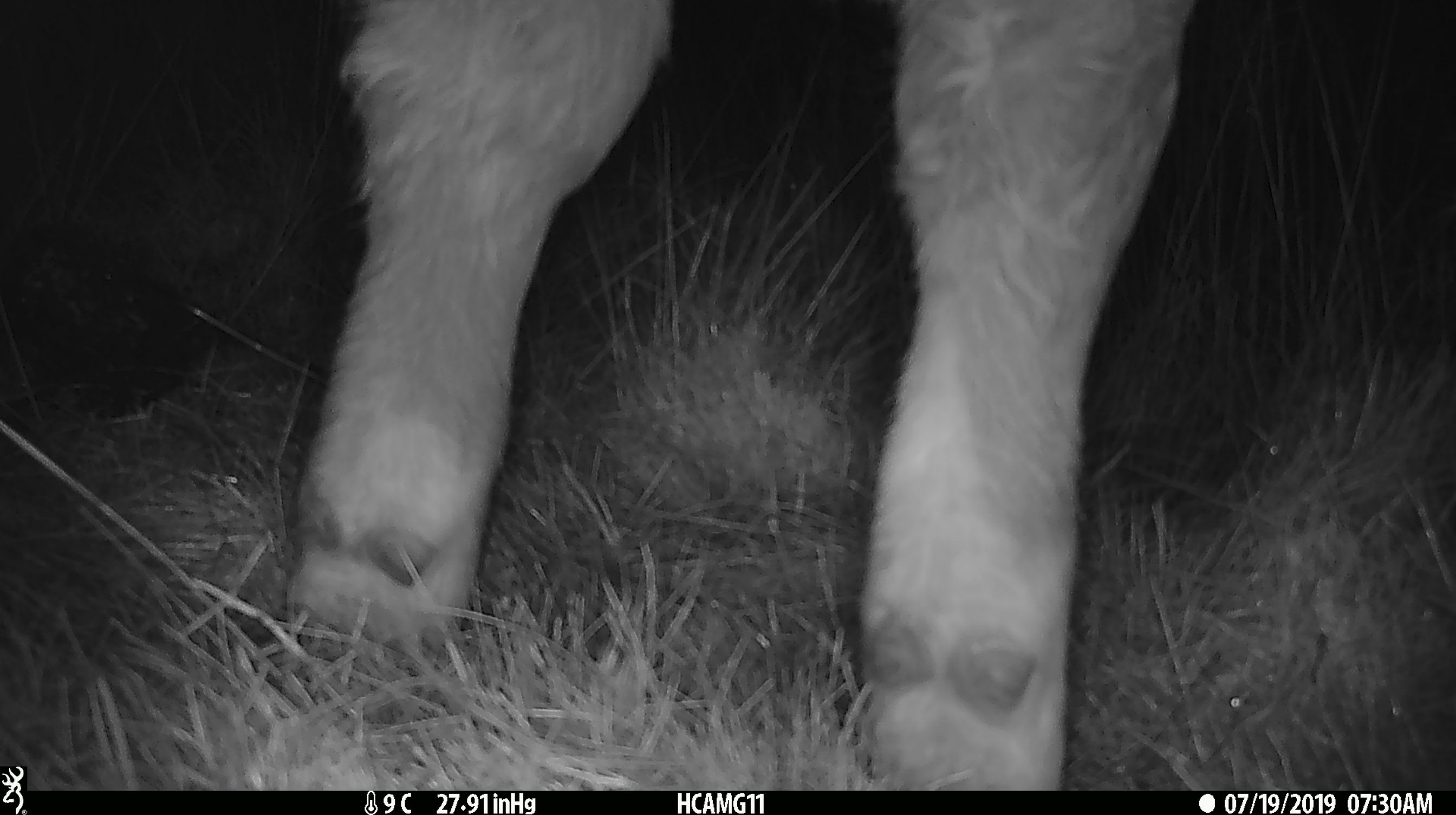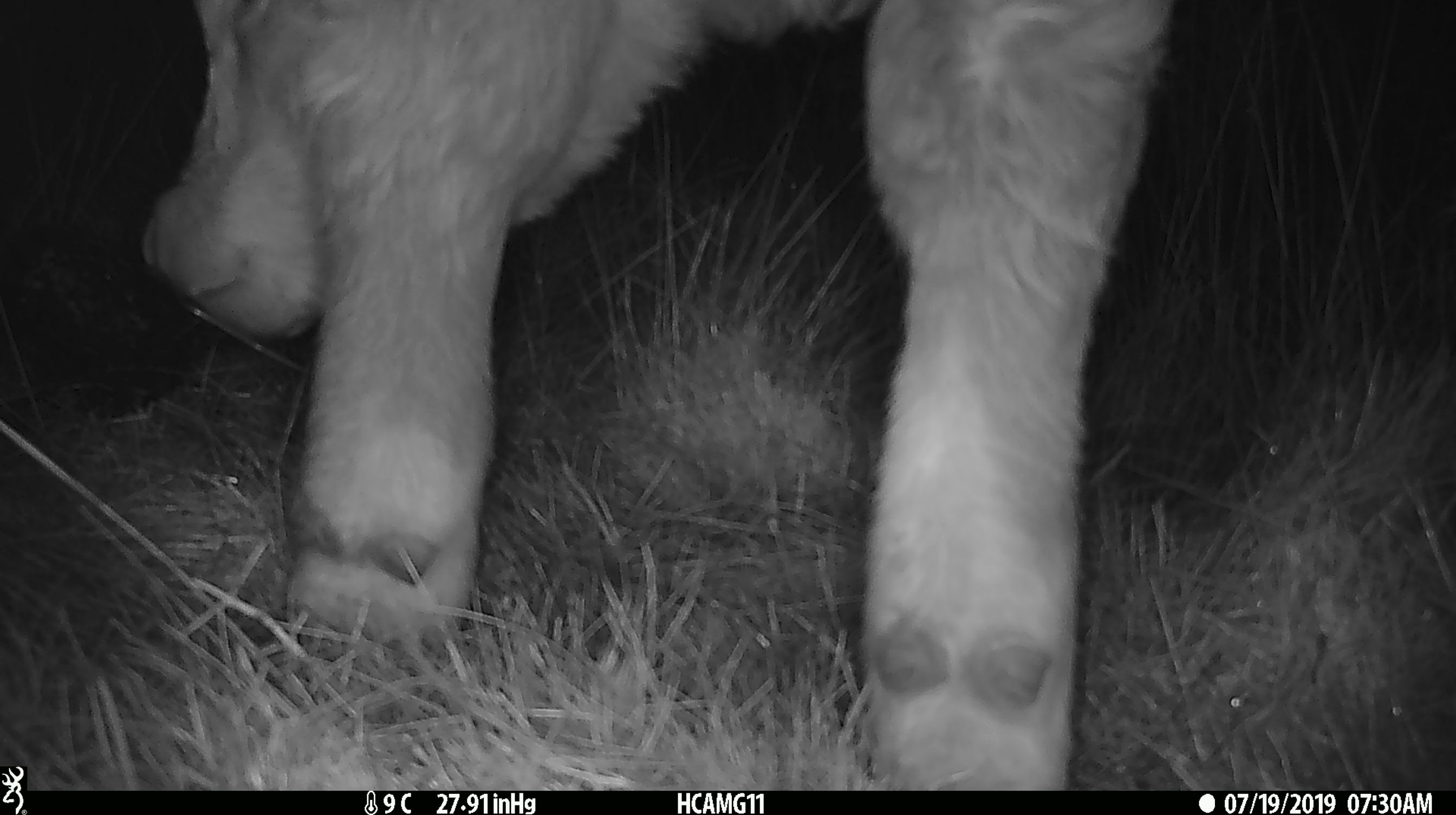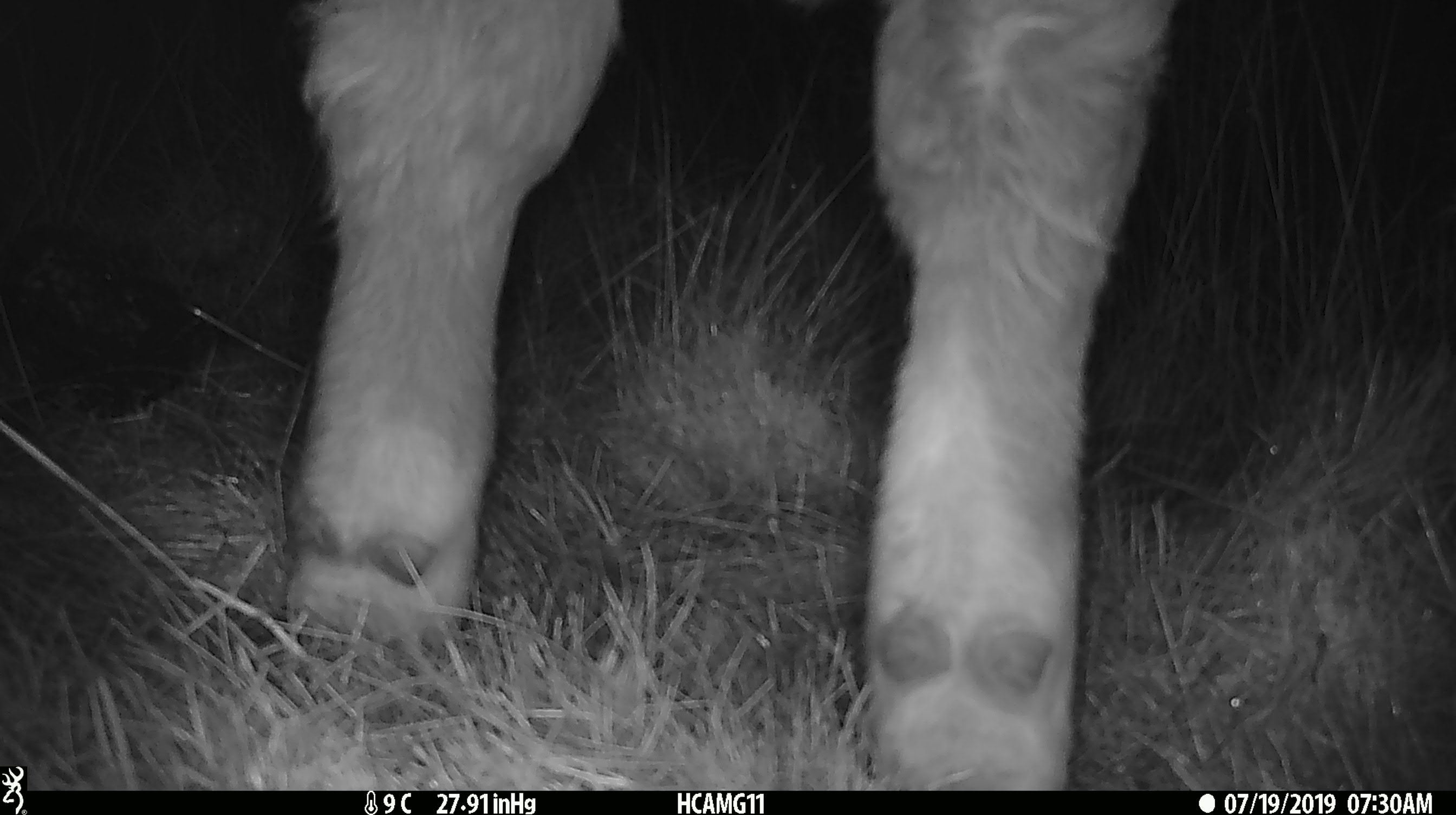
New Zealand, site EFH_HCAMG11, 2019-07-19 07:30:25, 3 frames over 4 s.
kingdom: Animalia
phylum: Chordata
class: Mammalia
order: Artiodactyla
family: Bovidae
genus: Bos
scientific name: Bos taurus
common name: domestic cow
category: cow